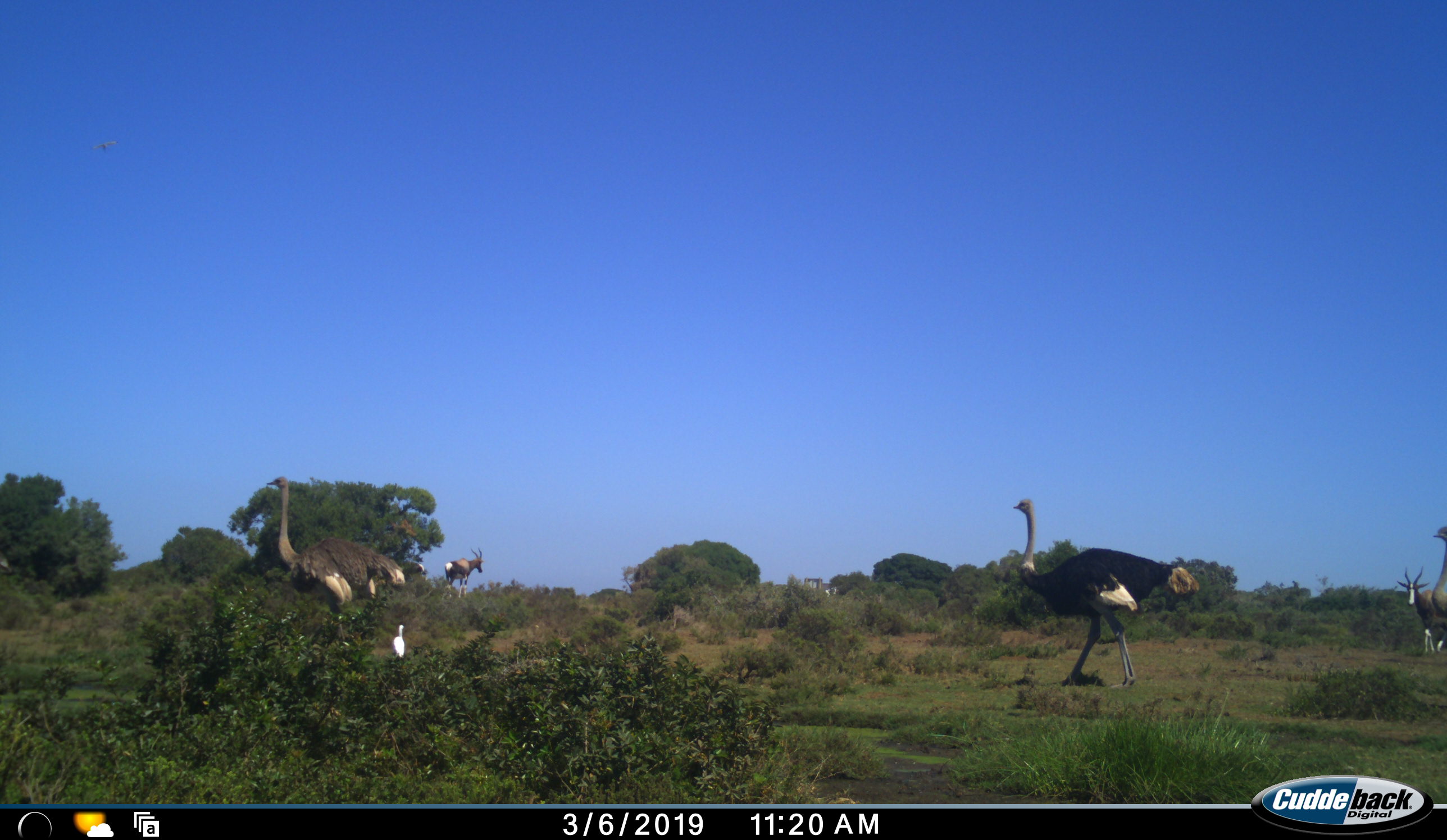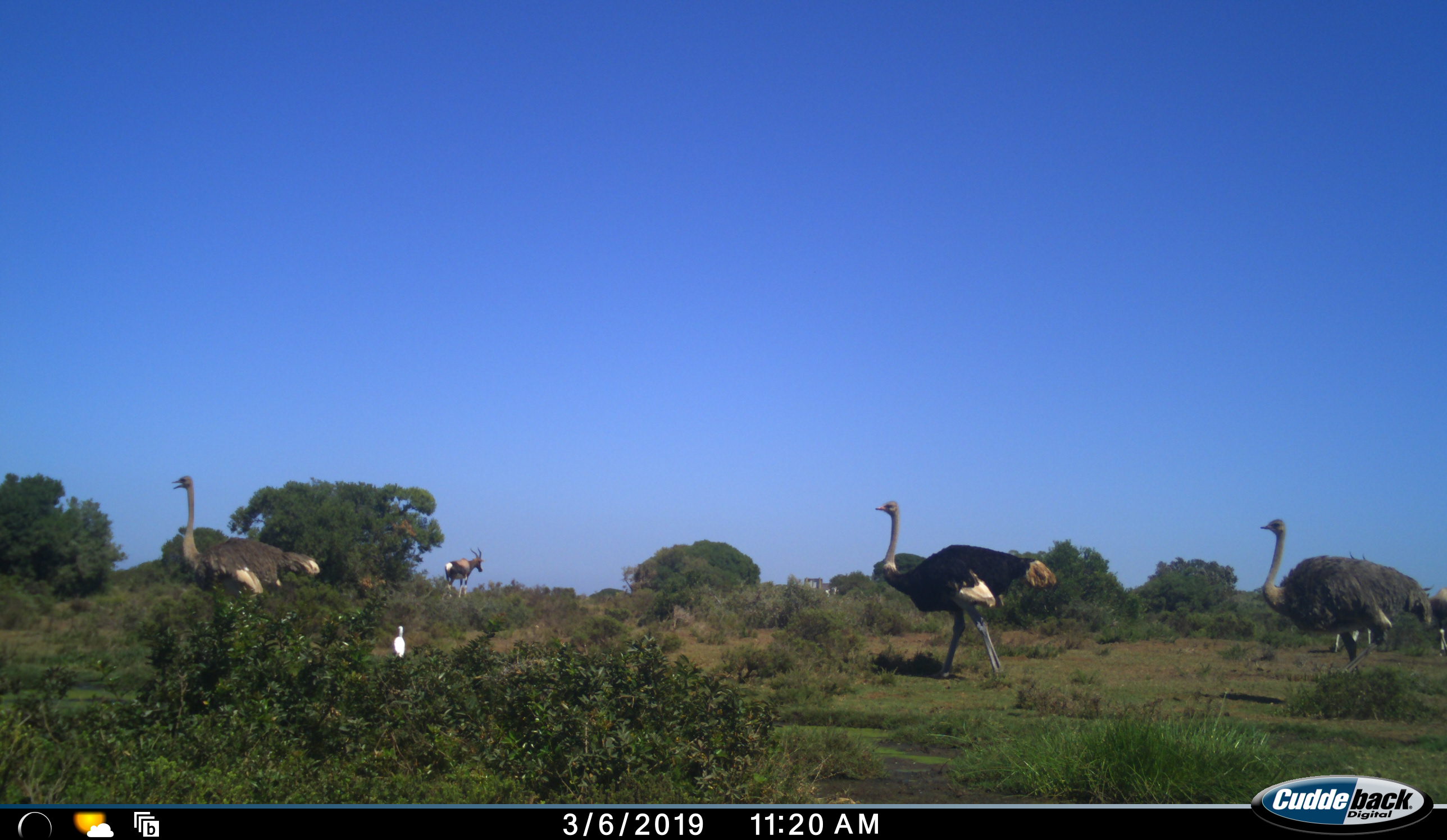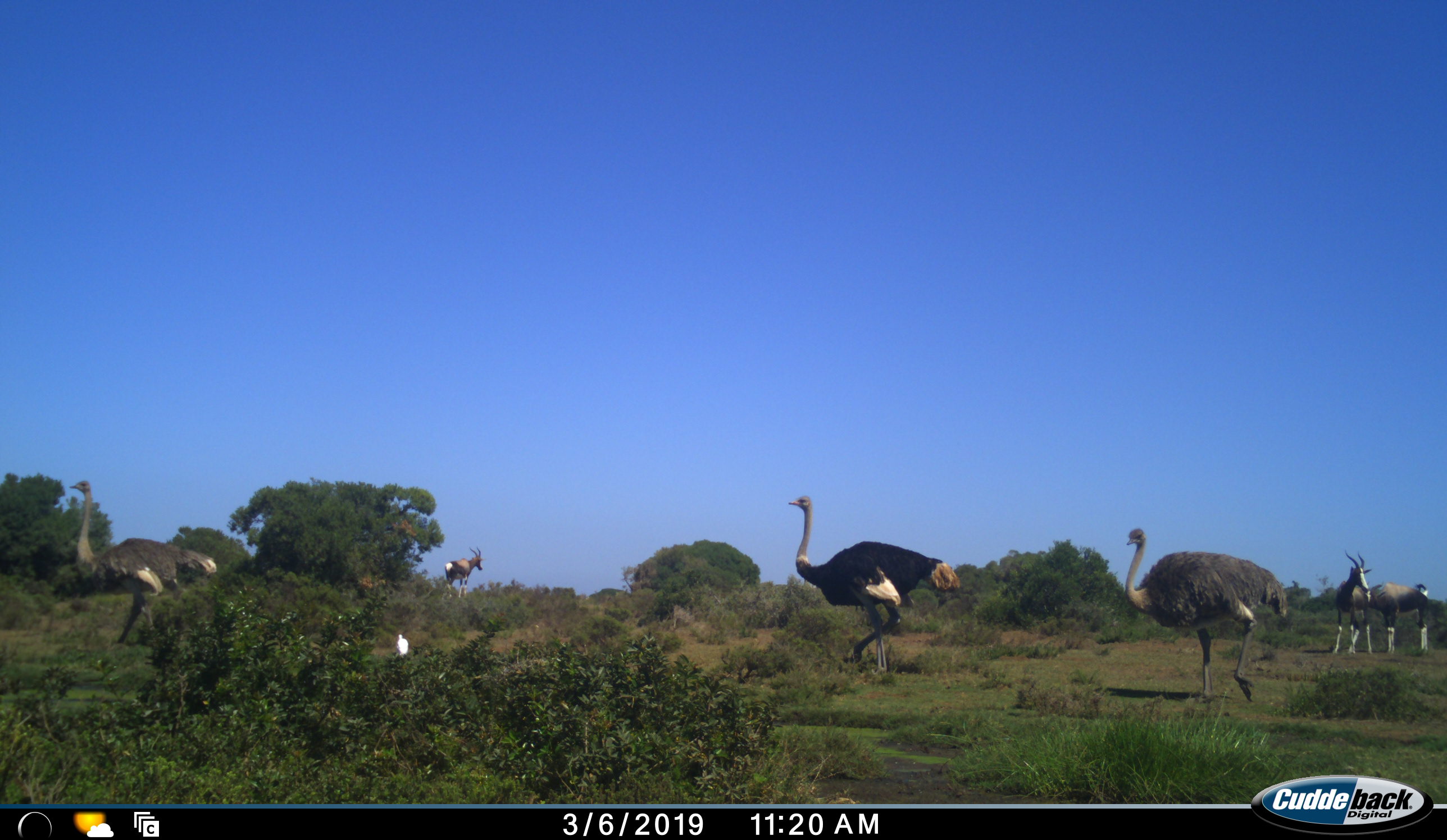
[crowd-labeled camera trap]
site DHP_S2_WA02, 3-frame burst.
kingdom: Animalia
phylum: Chordata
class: Mammalia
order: Artiodactyla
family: Bovidae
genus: Damaliscus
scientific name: Damaliscus pygargus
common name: bontebok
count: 3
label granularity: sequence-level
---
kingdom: Animalia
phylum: Chordata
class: Aves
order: Struthioniformes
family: Struthionidae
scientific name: Struthionidae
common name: ostrich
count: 3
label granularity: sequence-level